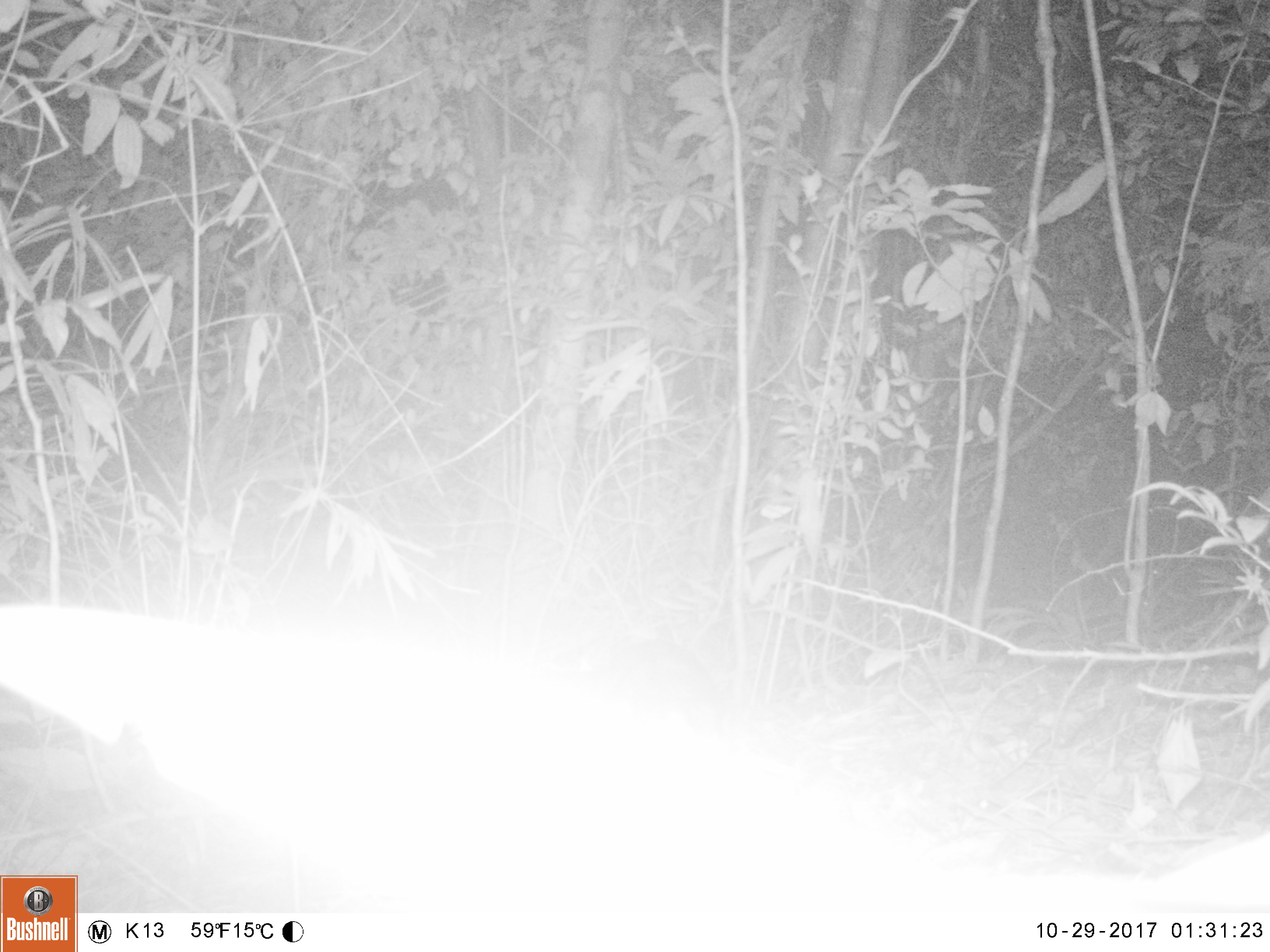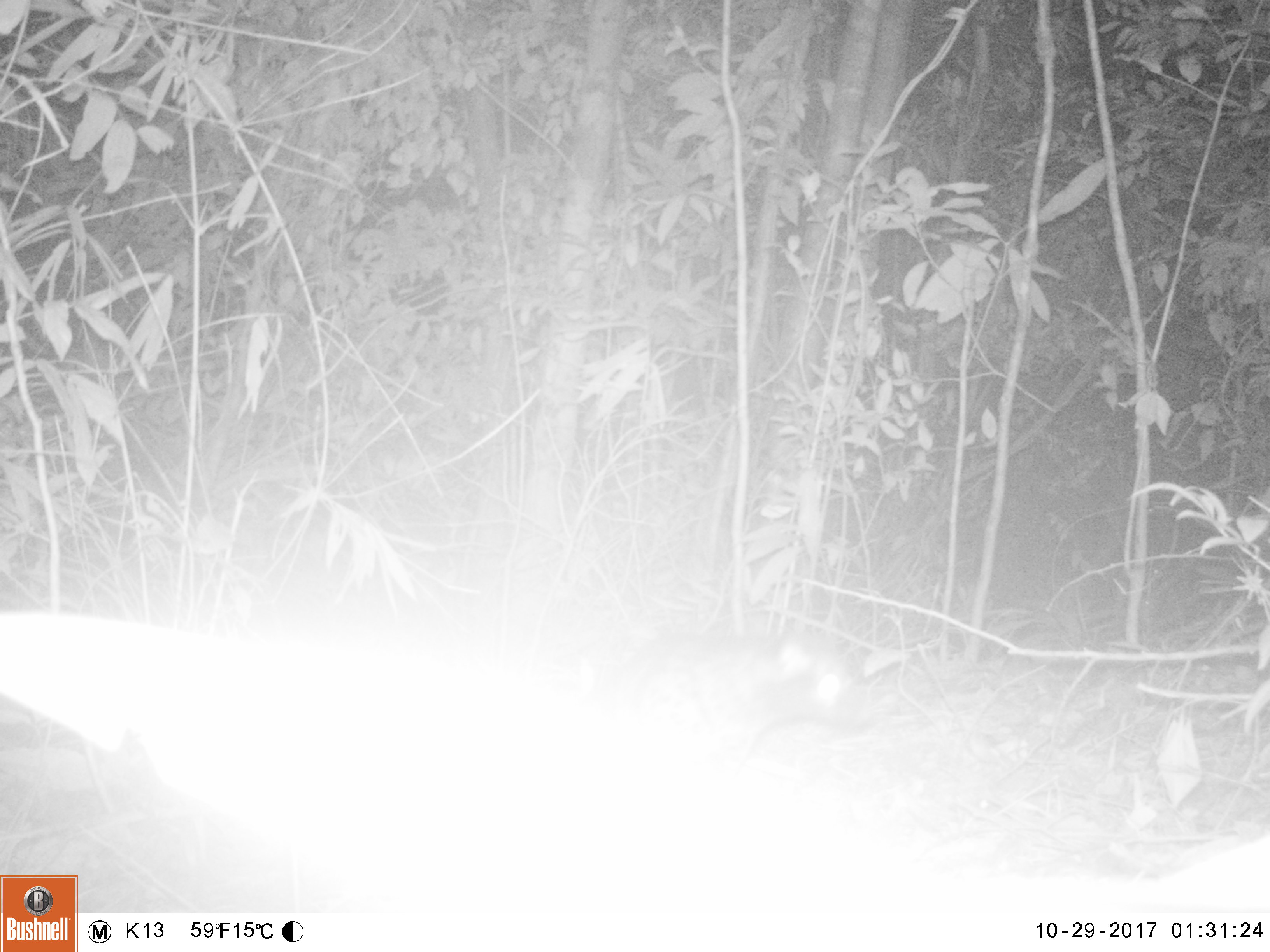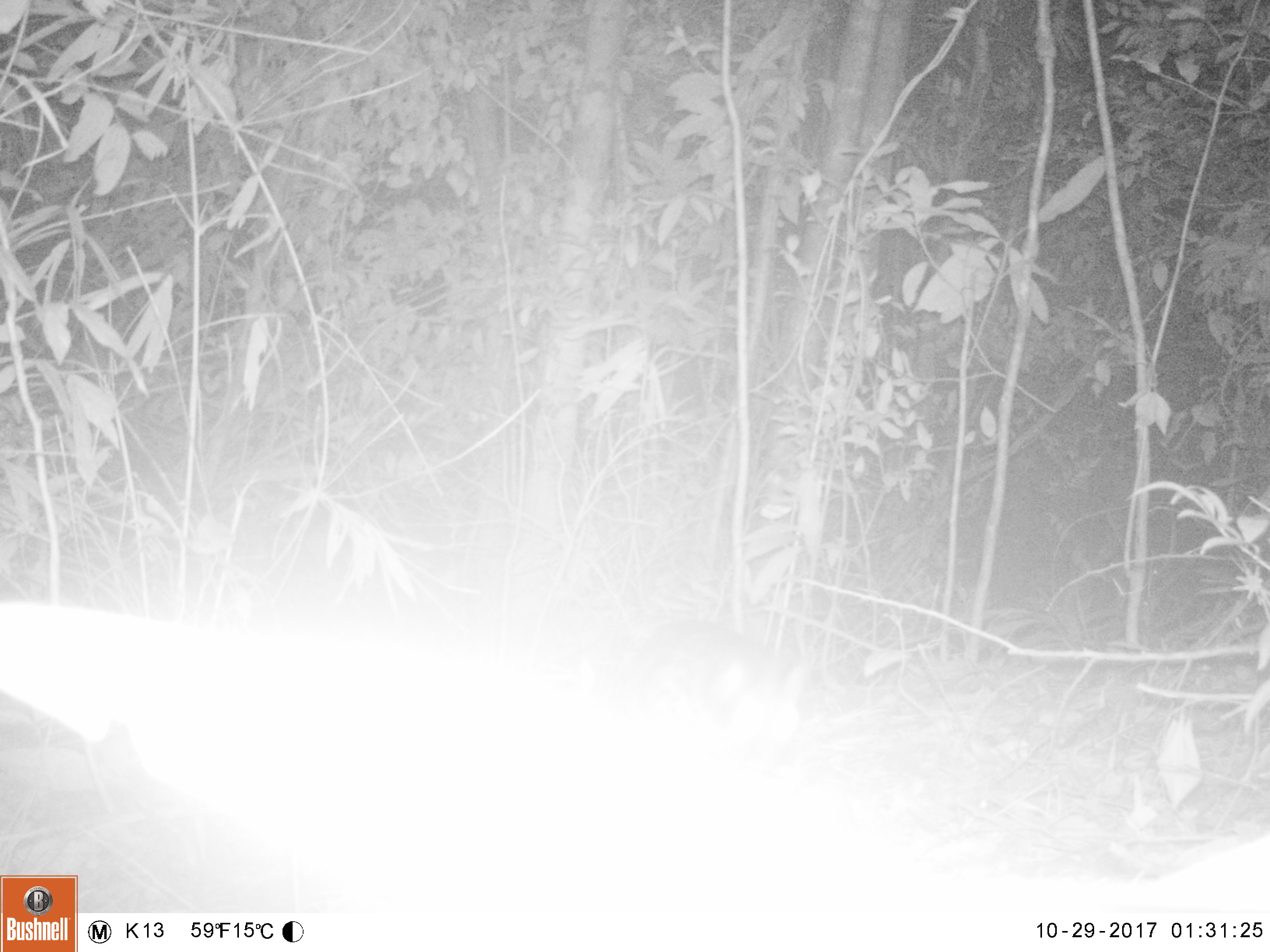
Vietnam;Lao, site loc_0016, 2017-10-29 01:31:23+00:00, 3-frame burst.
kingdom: Animalia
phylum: Chordata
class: Mammalia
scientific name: Mammalia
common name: mammal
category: unidentified small mammal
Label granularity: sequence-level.